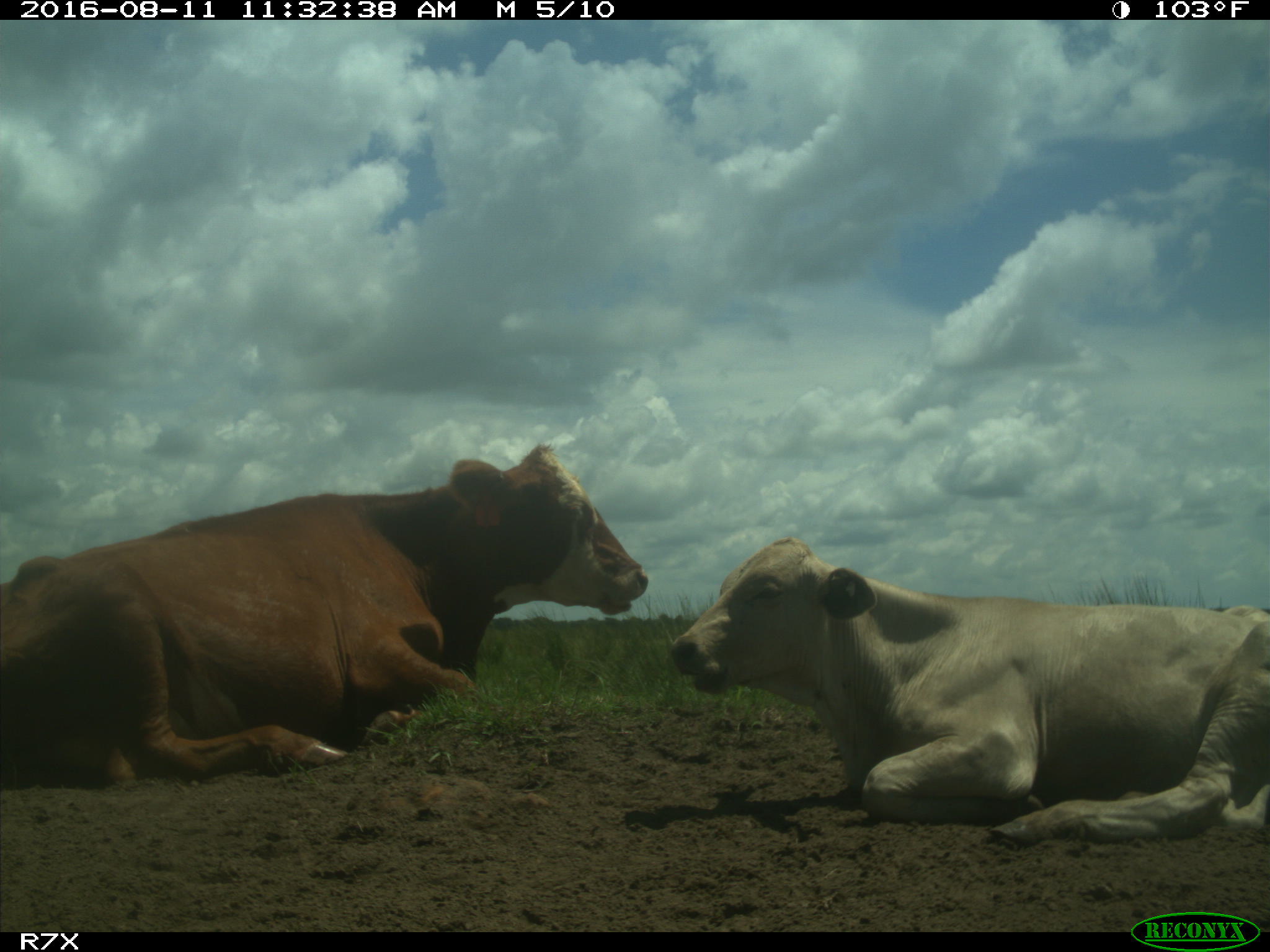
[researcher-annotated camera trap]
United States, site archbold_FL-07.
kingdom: Animalia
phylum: Chordata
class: Mammalia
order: Artiodactyla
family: Bovidae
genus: Bos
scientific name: Bos taurus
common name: domestic cow